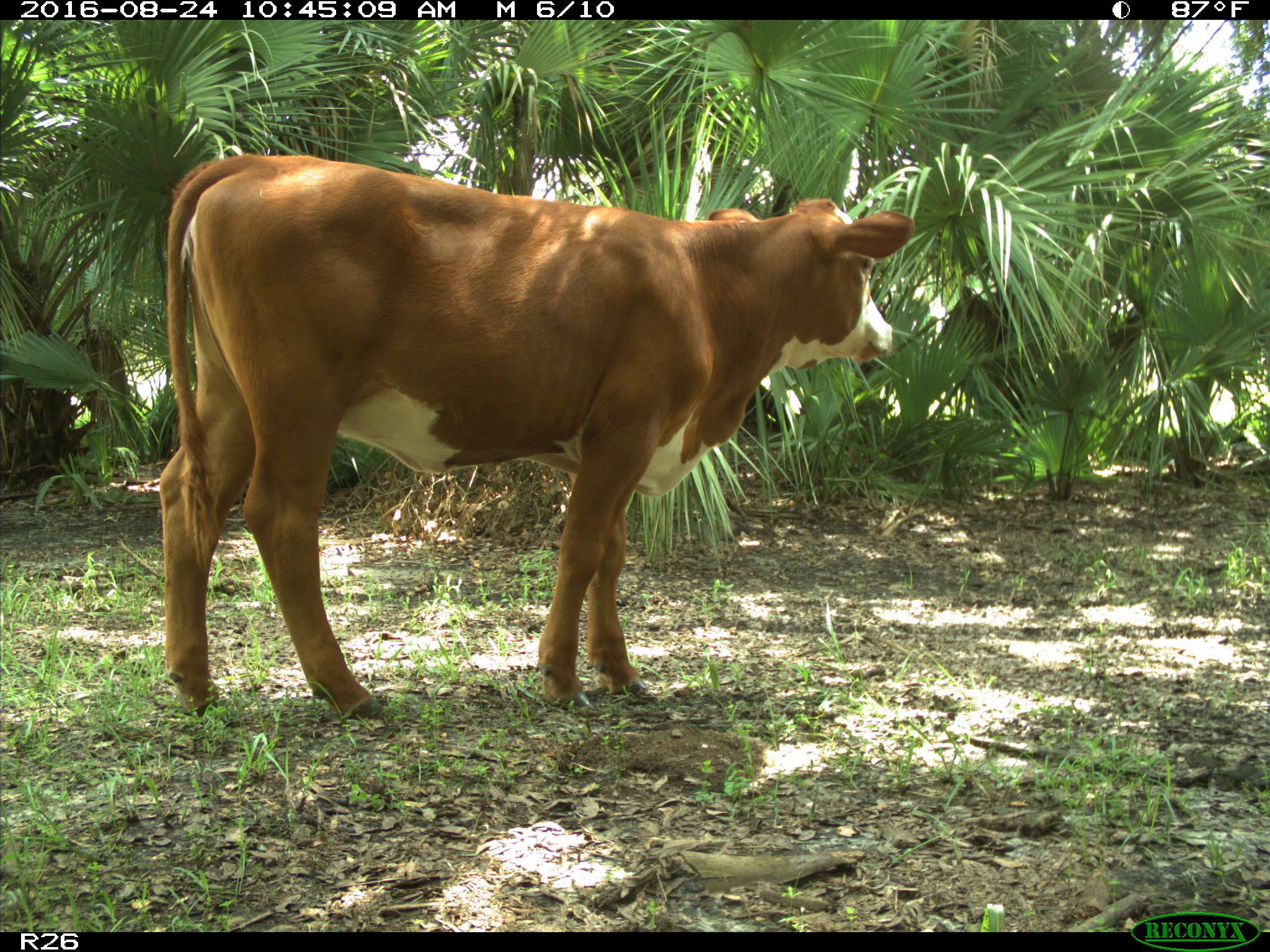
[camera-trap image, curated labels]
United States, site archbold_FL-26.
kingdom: Animalia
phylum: Chordata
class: Mammalia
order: Artiodactyla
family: Bovidae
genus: Bos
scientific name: Bos taurus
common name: domestic cow